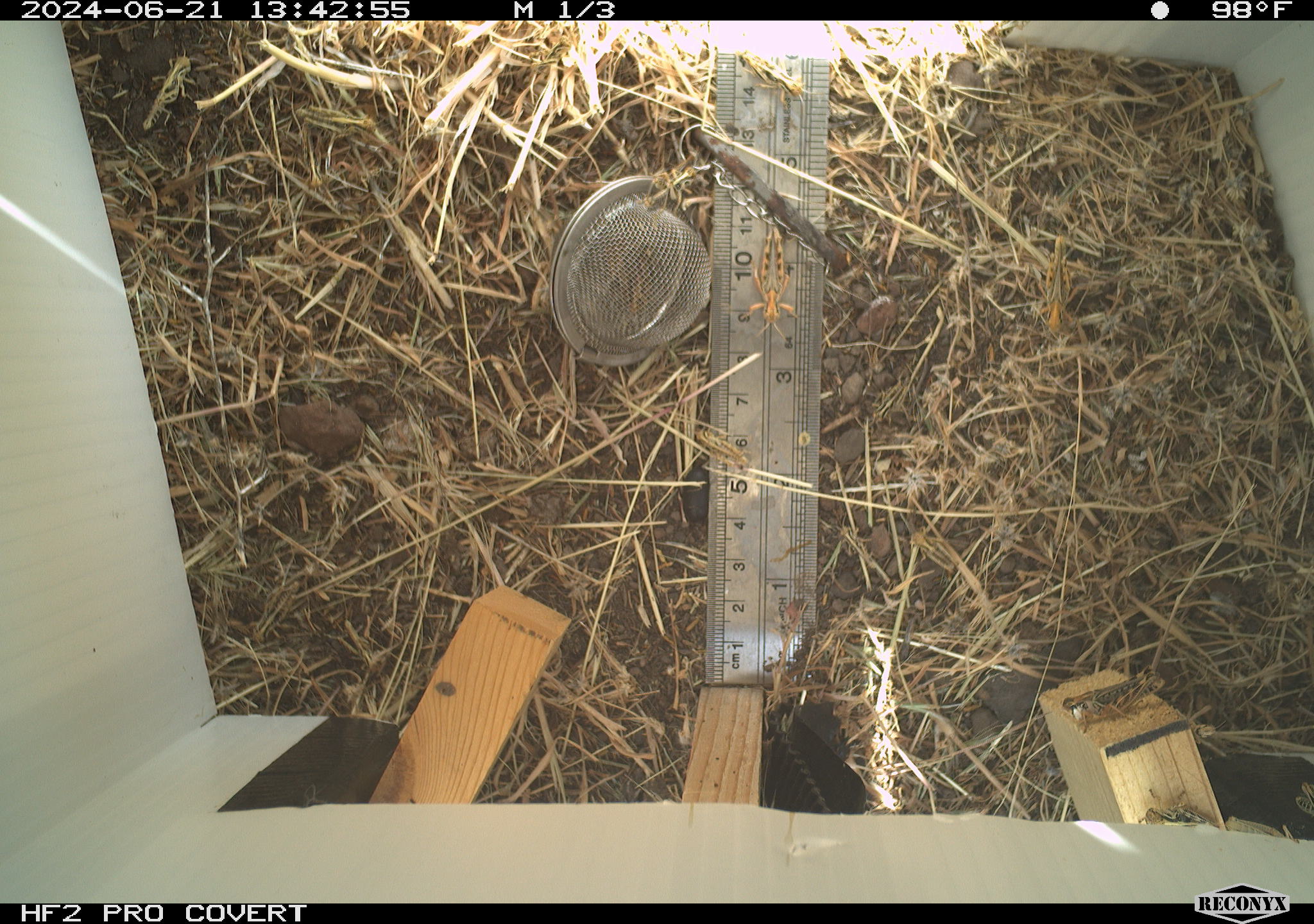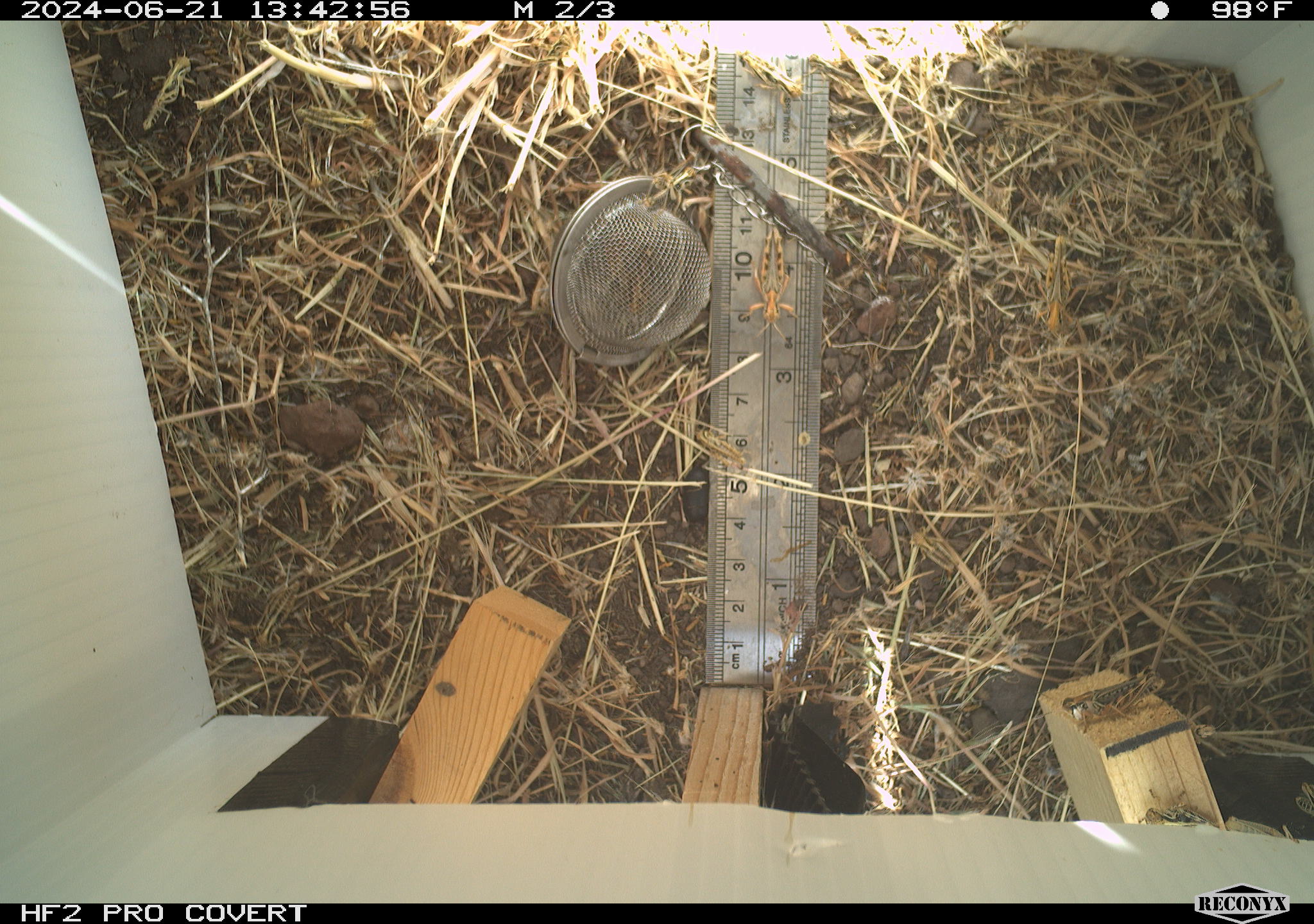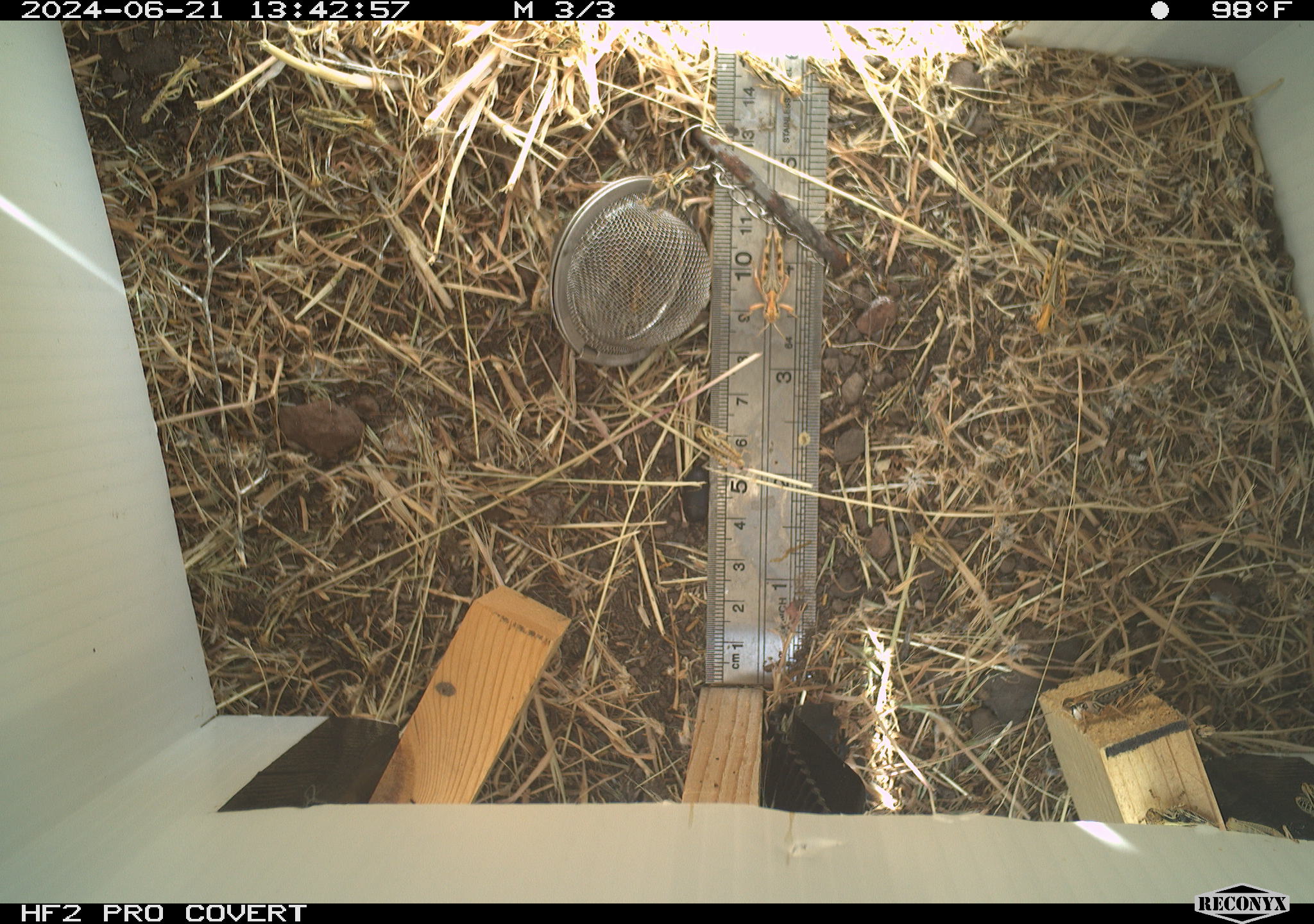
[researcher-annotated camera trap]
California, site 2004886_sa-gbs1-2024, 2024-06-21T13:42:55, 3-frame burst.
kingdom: Animalia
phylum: Arthropoda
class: Insecta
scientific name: Insecta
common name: insect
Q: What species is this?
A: Insect (Insecta).